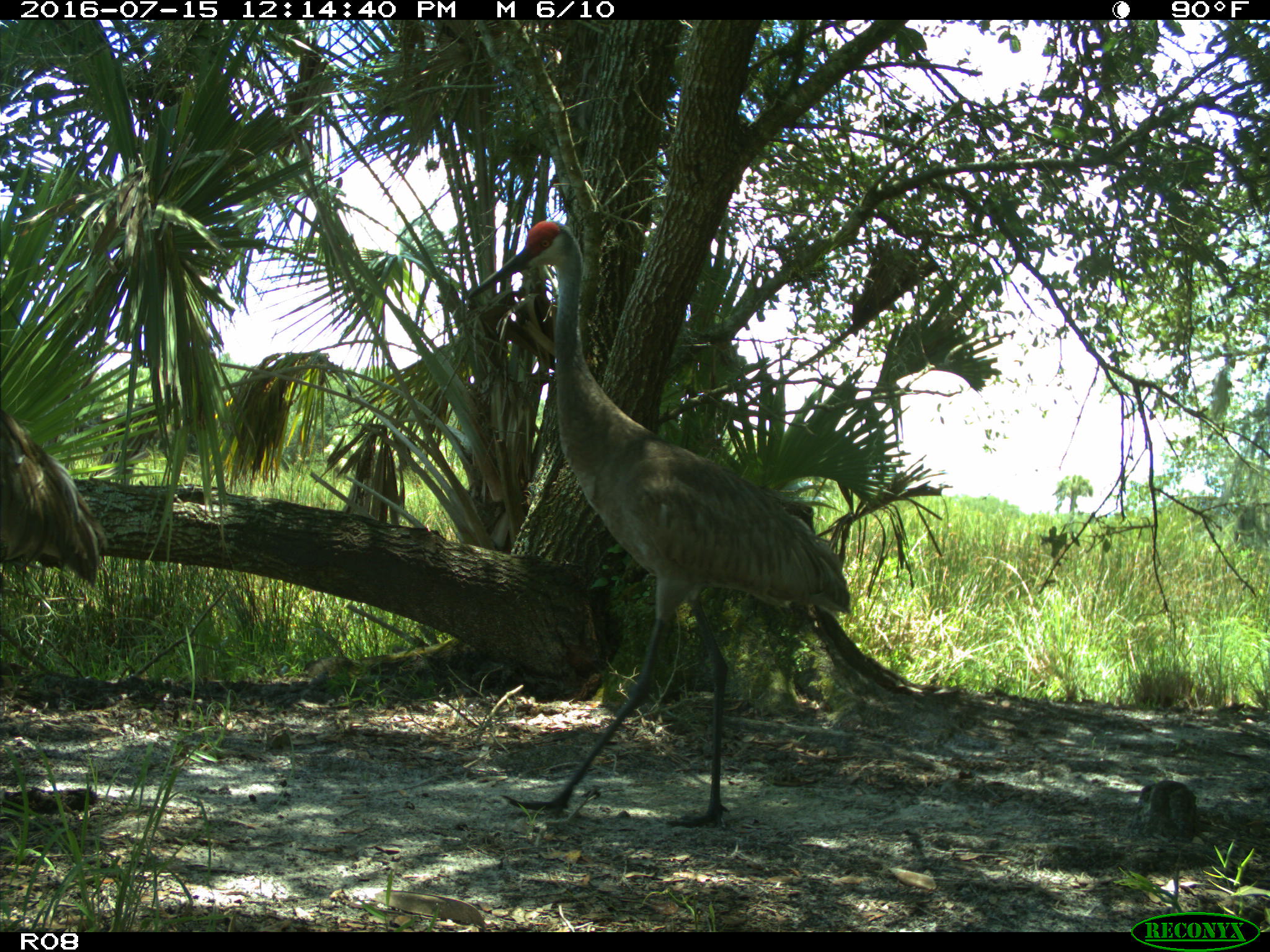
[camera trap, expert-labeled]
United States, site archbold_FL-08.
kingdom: Animalia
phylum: Chordata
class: Aves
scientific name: Aves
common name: birds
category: unidentified bird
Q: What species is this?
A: Unidentified bird (birds) (Aves).